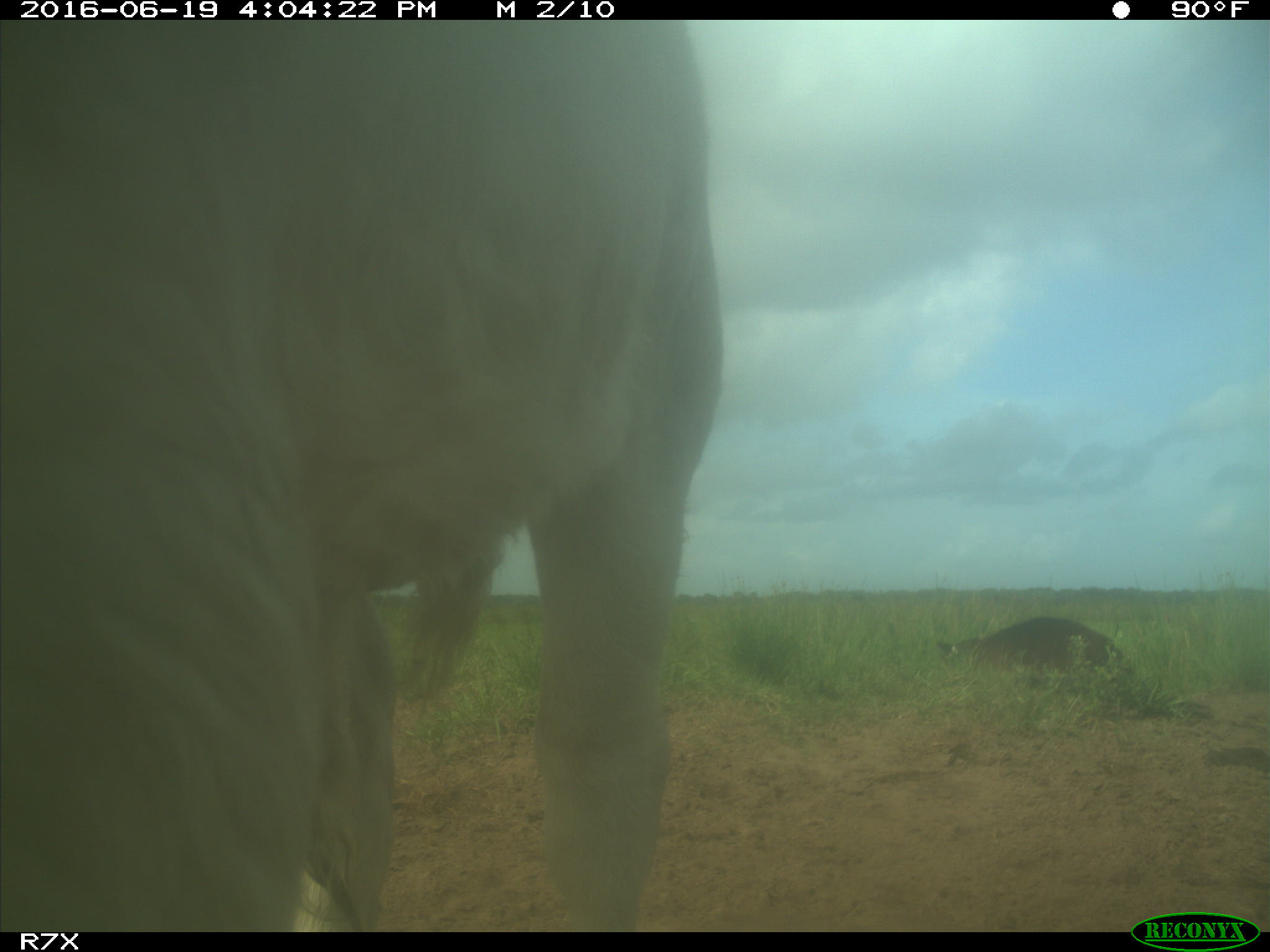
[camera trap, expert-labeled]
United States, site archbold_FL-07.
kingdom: Animalia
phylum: Chordata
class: Mammalia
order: Artiodactyla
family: Bovidae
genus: Bos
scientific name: Bos taurus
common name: domestic cow